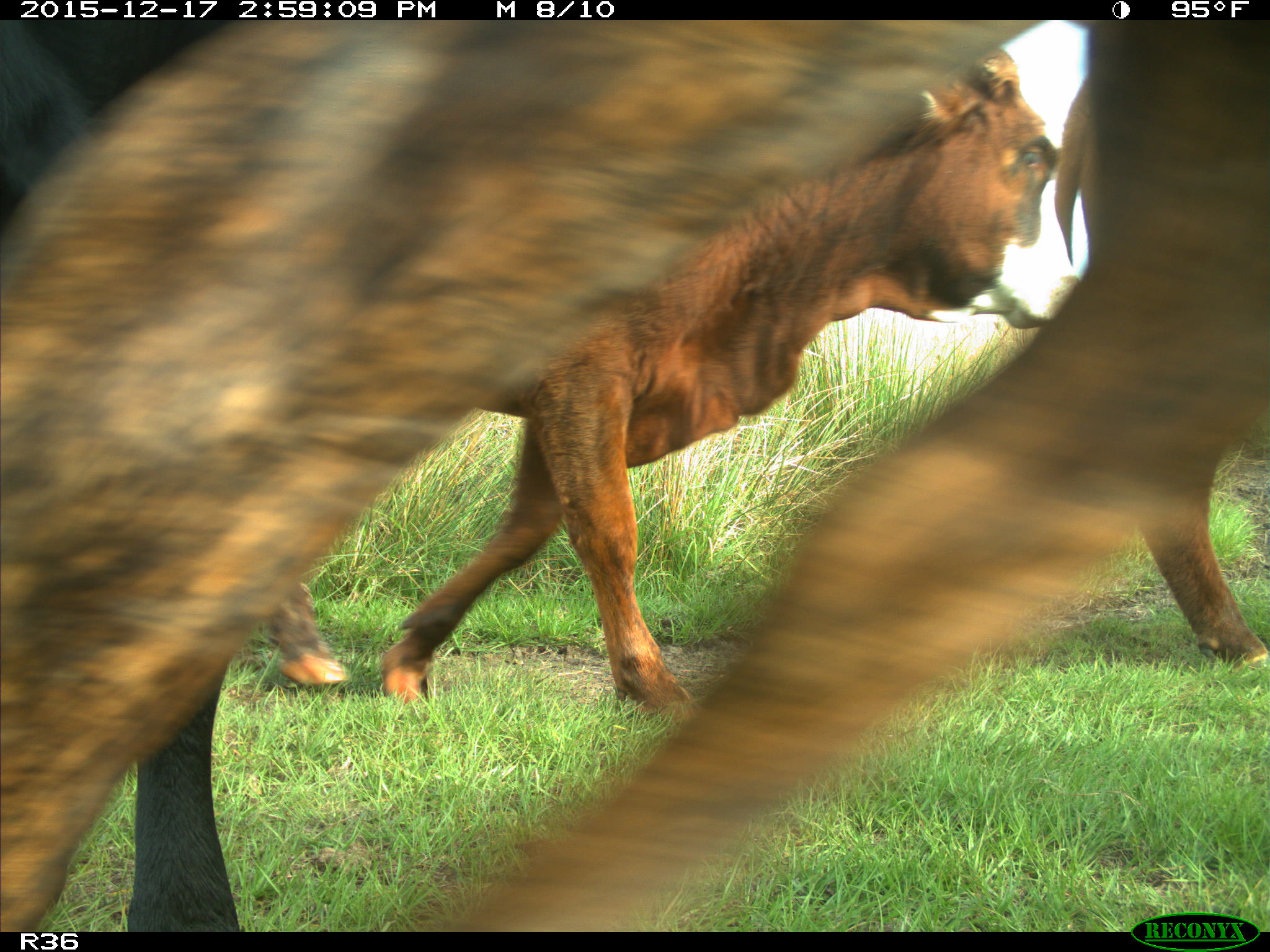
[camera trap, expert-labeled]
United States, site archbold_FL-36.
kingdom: Animalia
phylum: Chordata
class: Mammalia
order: Artiodactyla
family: Bovidae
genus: Bos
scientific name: Bos taurus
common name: domestic cow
Bos taurus (domestic cow).